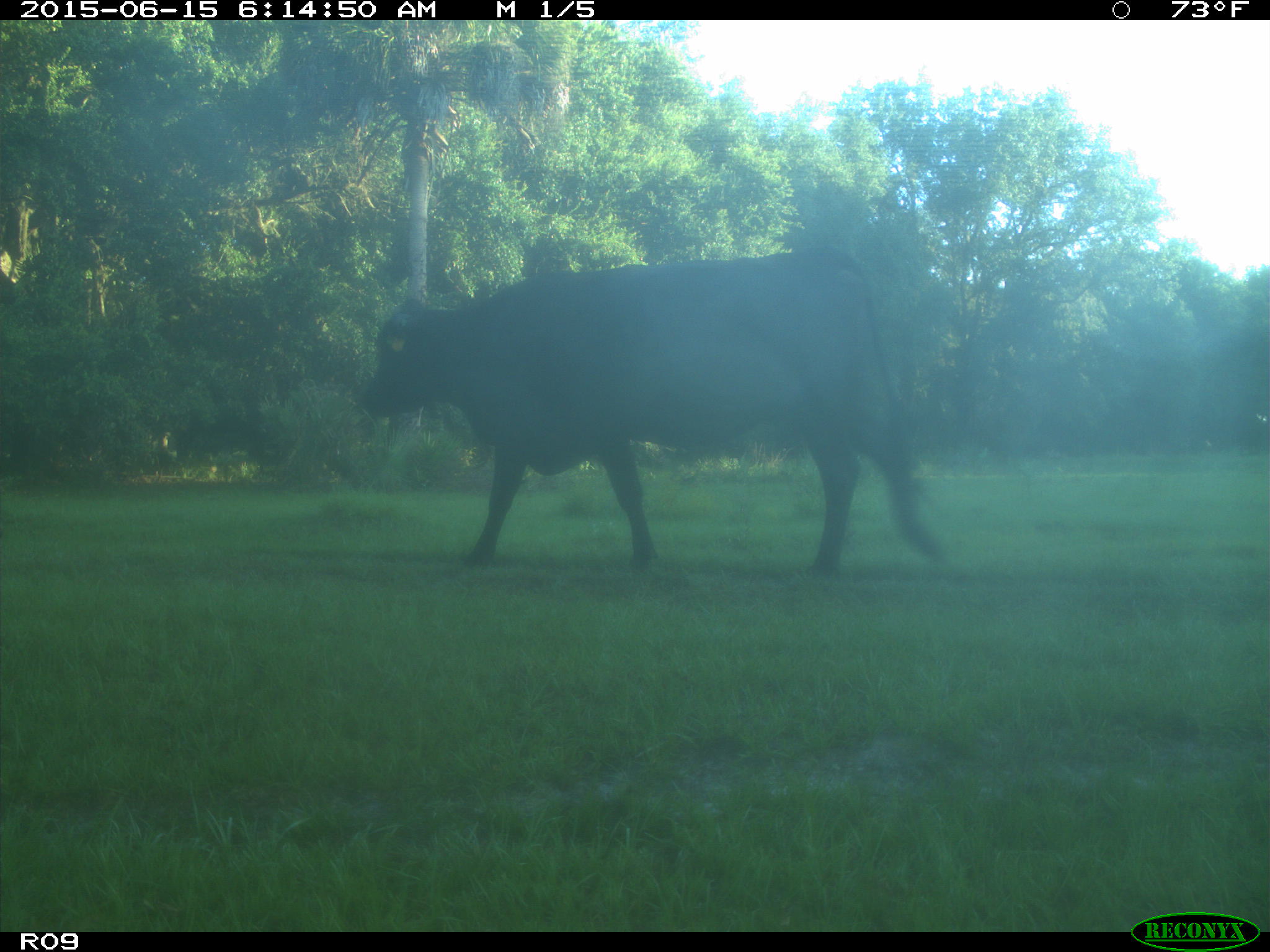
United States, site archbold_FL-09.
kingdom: Animalia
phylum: Chordata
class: Mammalia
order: Artiodactyla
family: Bovidae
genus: Bos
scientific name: Bos taurus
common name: domestic cow